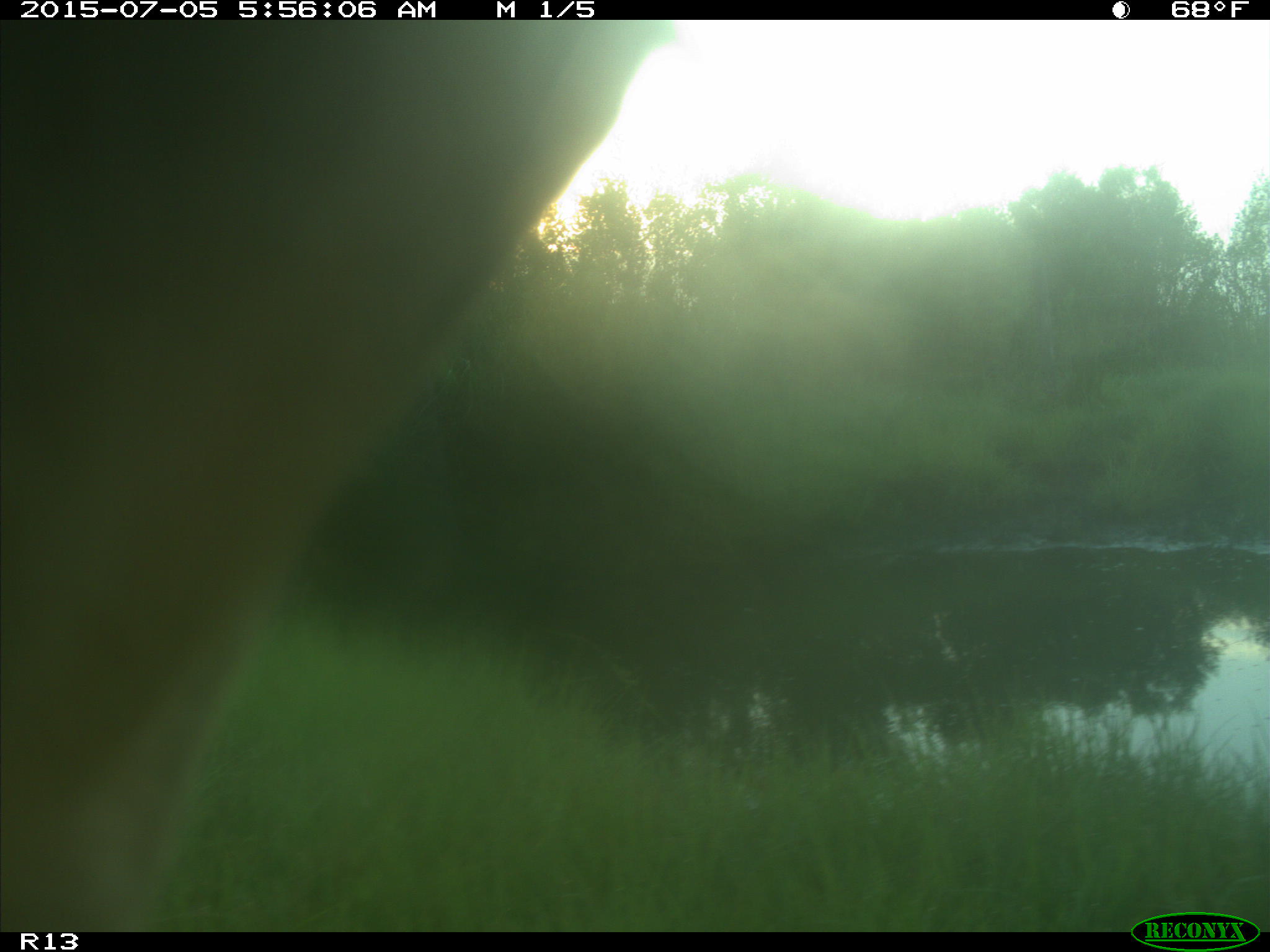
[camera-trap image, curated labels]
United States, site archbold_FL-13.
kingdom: Animalia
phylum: Chordata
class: Mammalia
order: Artiodactyla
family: Bovidae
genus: Bos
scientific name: Bos taurus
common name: domestic cow